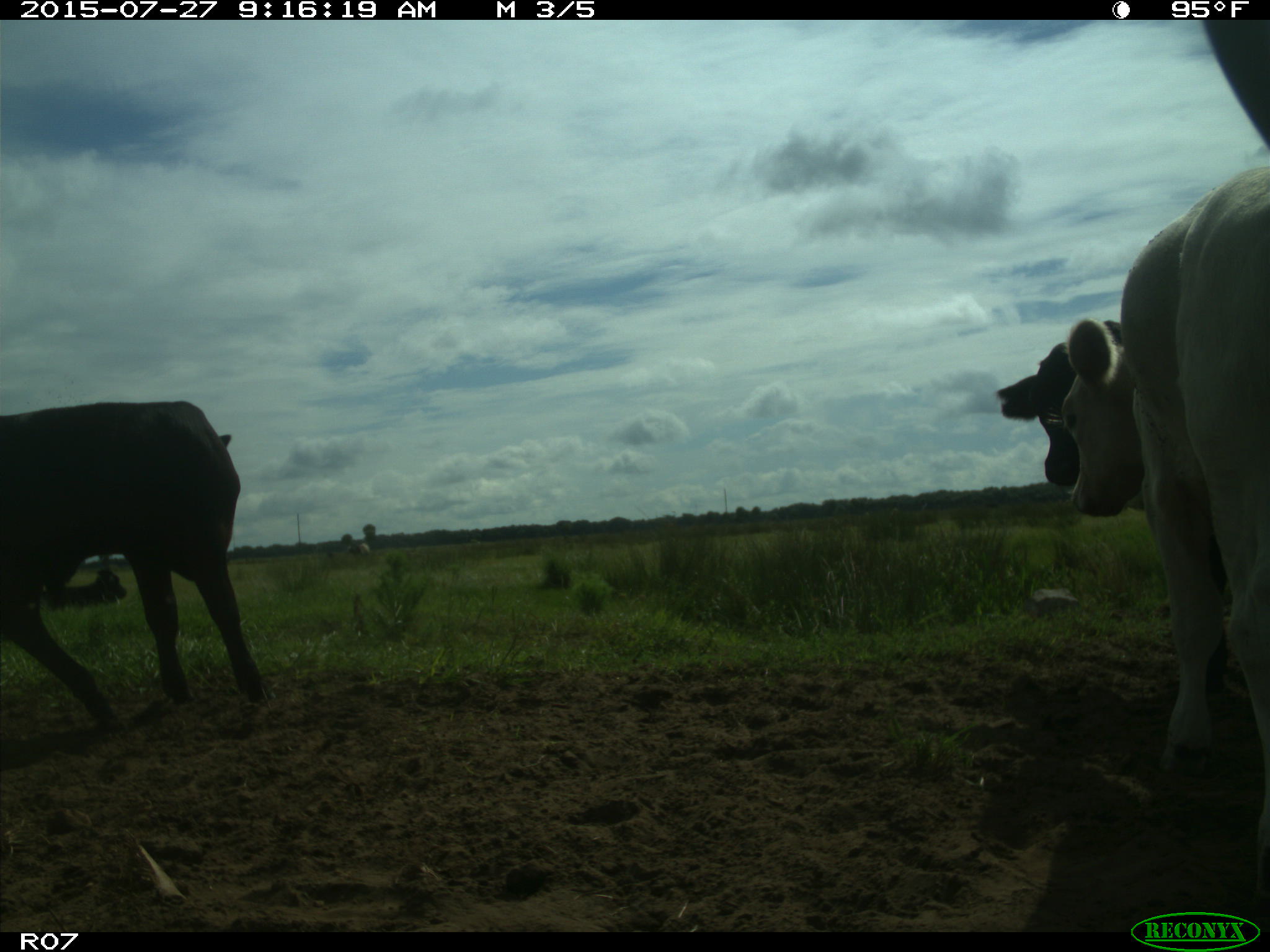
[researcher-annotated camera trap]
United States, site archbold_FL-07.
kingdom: Animalia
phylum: Chordata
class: Mammalia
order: Artiodactyla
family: Bovidae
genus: Bos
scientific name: Bos taurus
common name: domestic cow